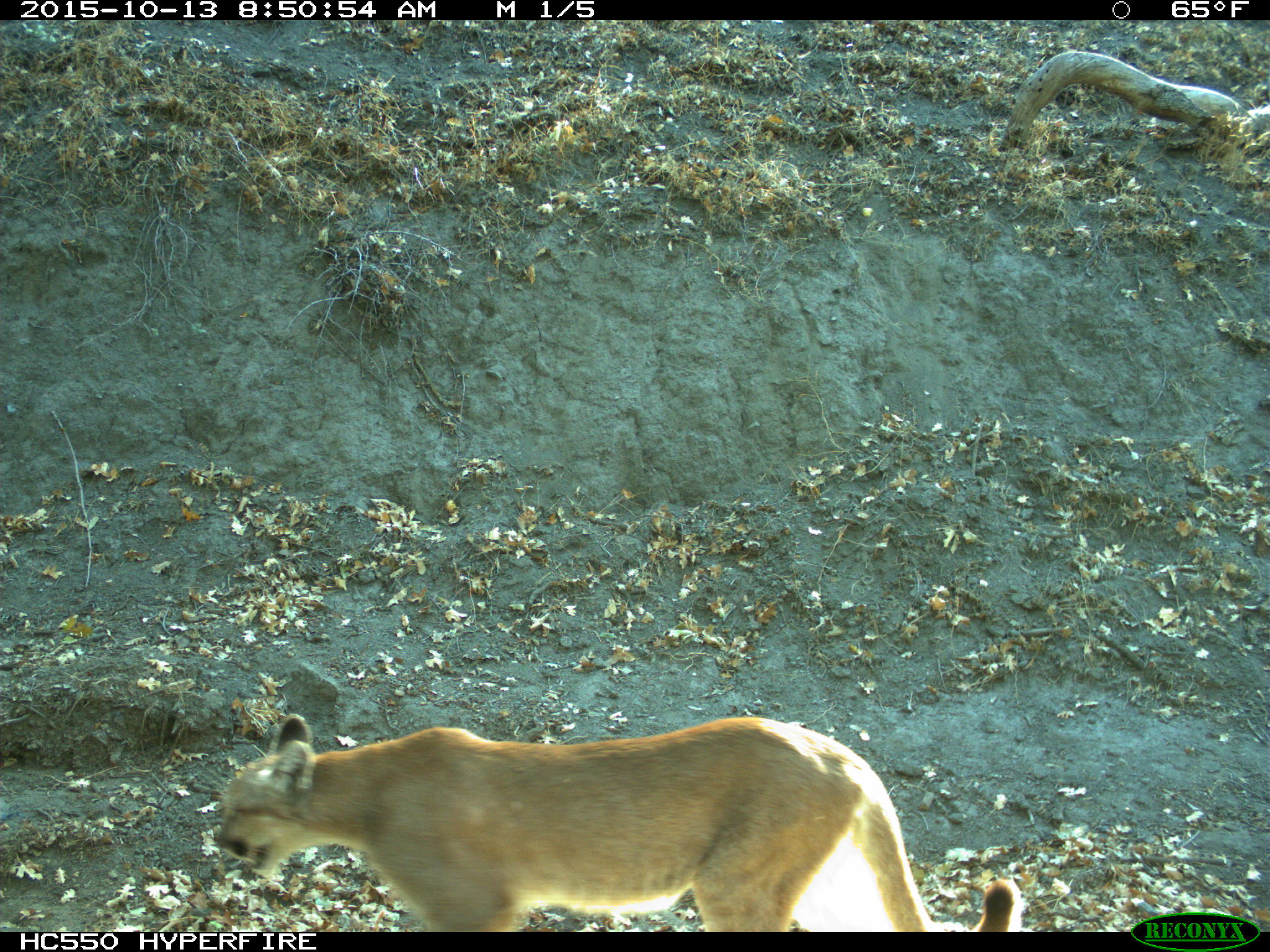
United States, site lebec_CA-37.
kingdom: Animalia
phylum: Chordata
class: Mammalia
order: Carnivora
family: Felidae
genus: Puma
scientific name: Puma concolor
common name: mountain lion